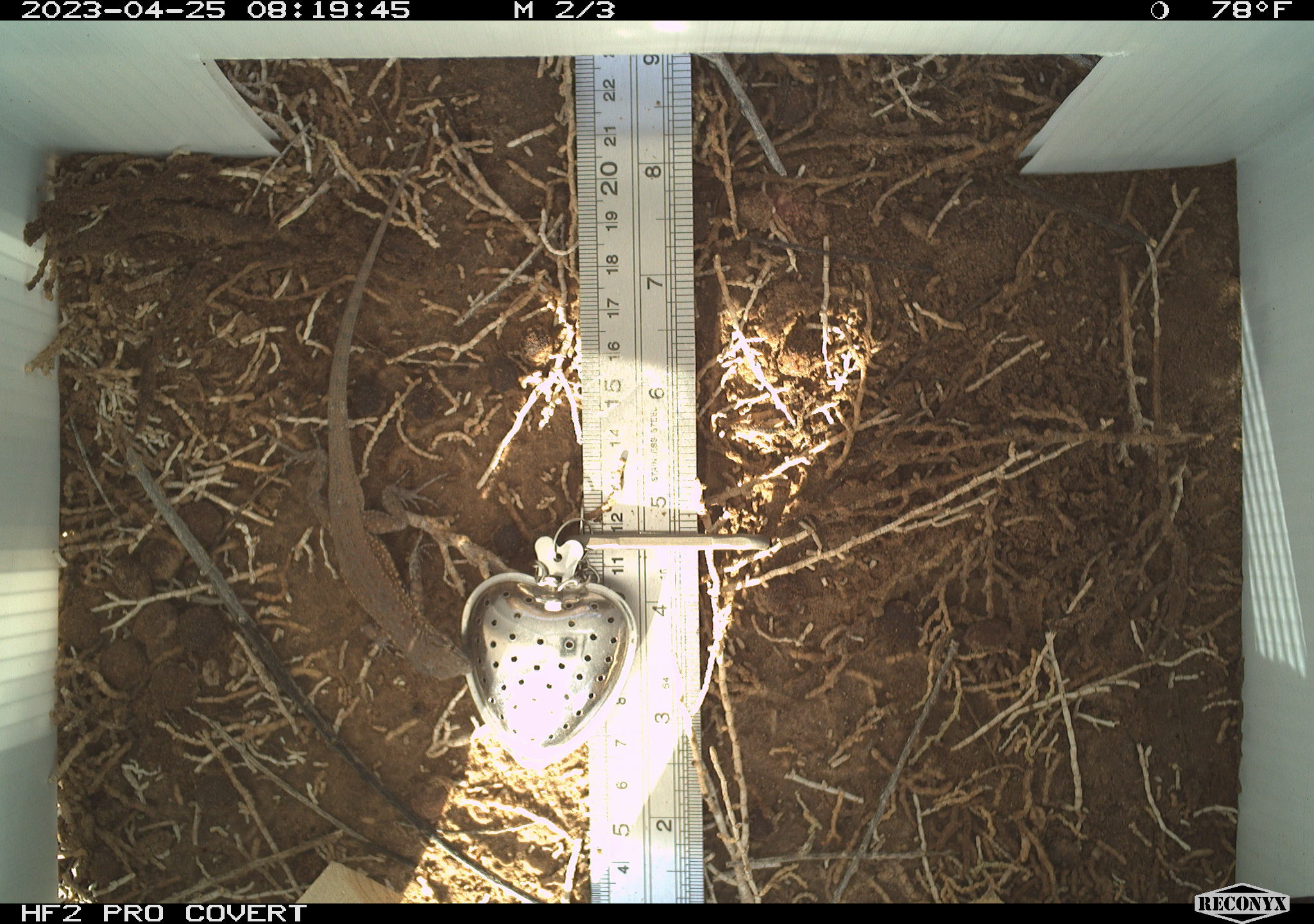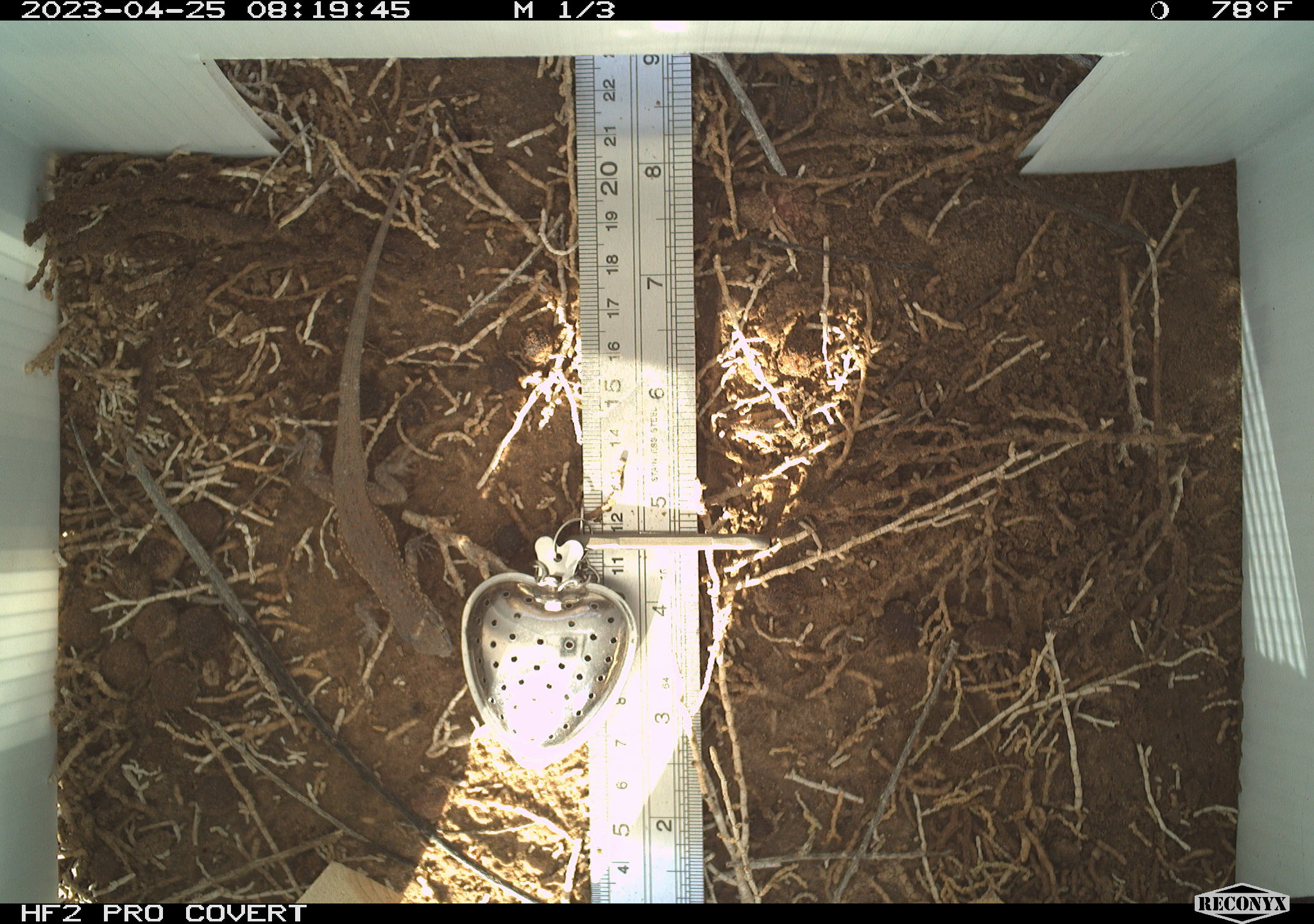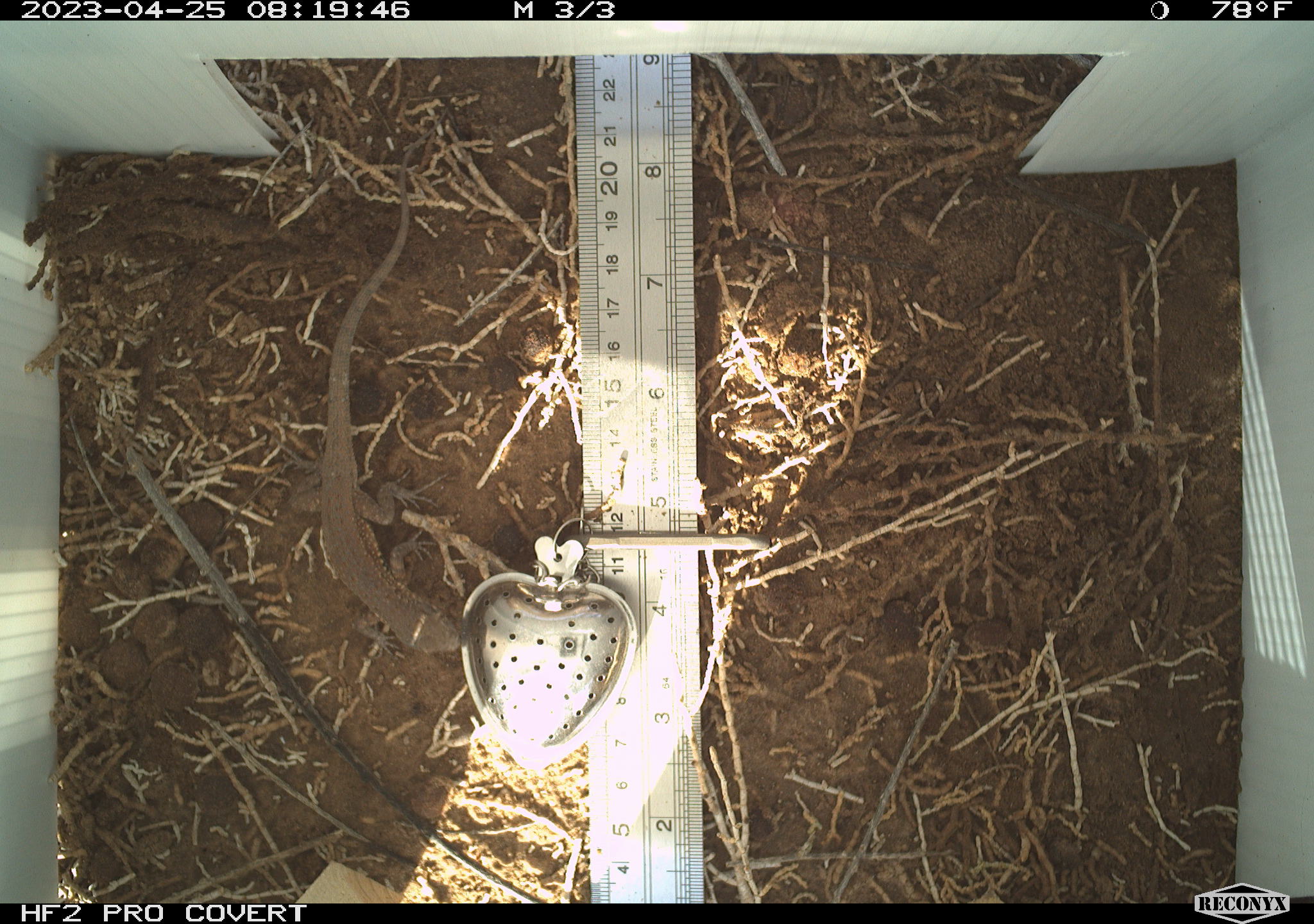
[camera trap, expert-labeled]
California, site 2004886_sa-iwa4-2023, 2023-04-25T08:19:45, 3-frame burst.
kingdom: Animalia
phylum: Chordata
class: Reptilia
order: Squamata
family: Phrynosomatidae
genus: Uta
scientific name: Uta stansburiana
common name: common side-blotched lizard